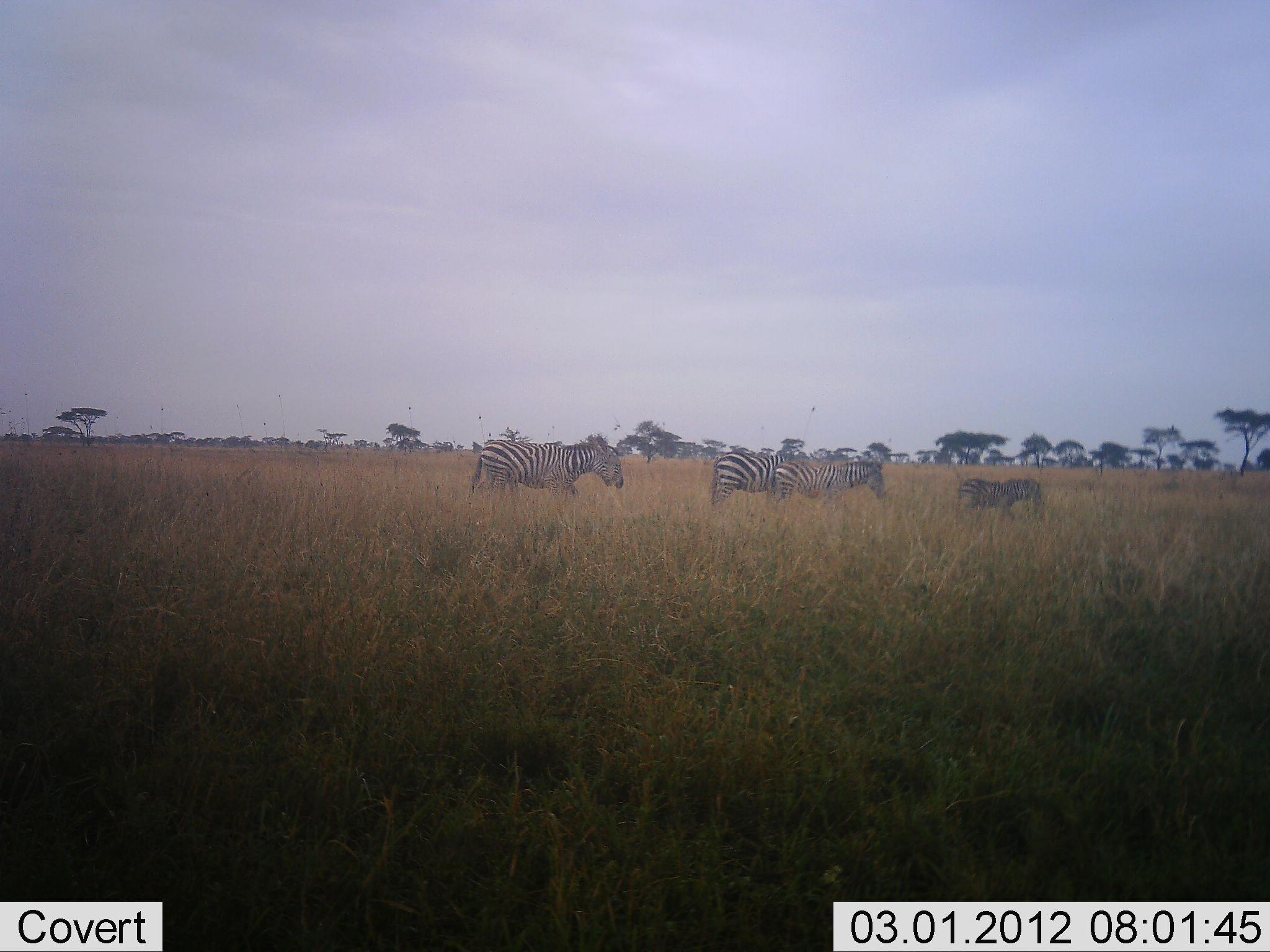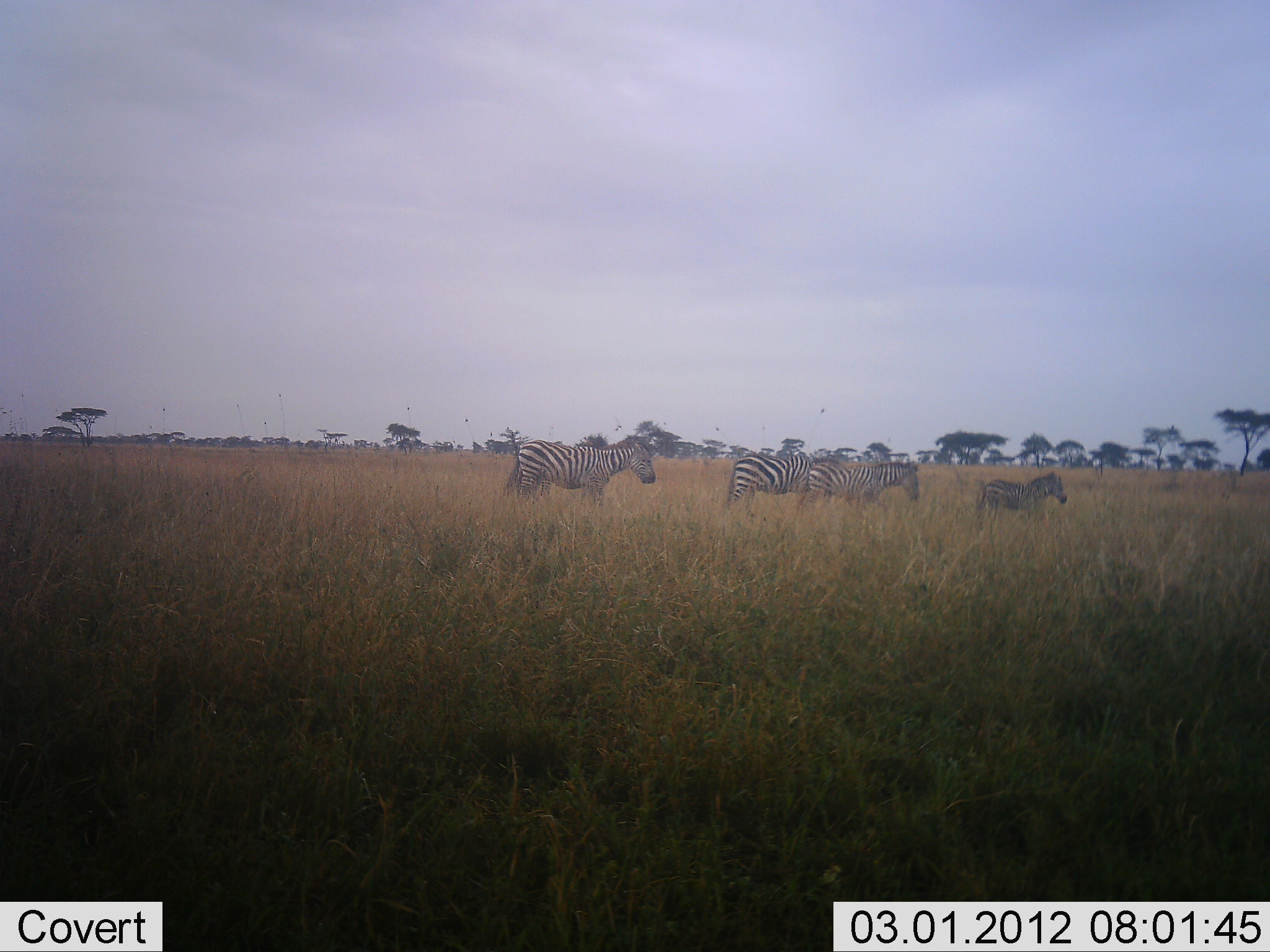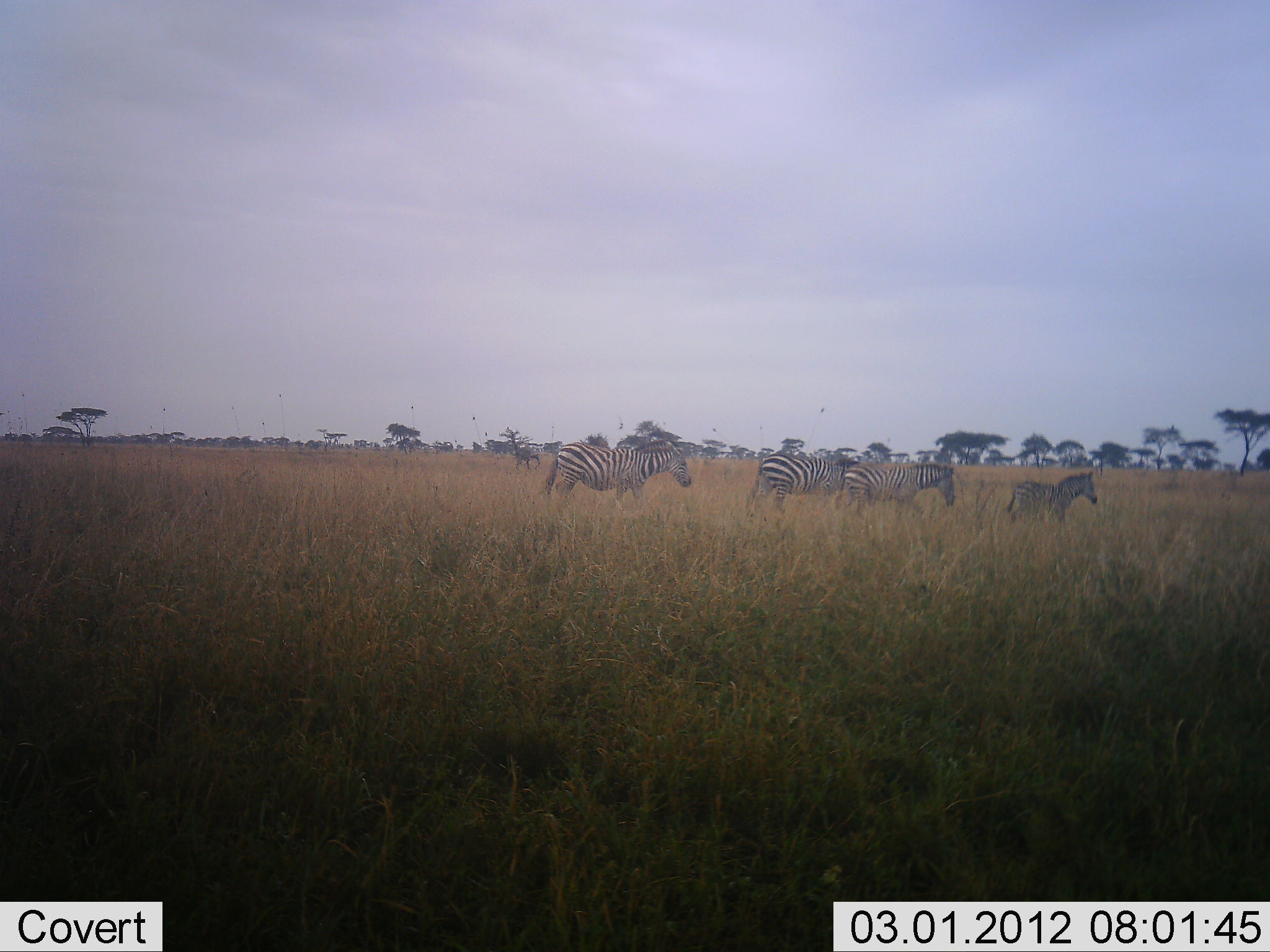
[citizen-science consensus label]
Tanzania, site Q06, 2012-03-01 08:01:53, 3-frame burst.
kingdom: Animalia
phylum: Chordata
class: Mammalia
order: Perissodactyla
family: Equidae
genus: Equus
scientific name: Equus quagga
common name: plains zebra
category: zebra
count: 4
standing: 0%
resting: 0%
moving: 100%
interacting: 0%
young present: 76%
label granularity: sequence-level